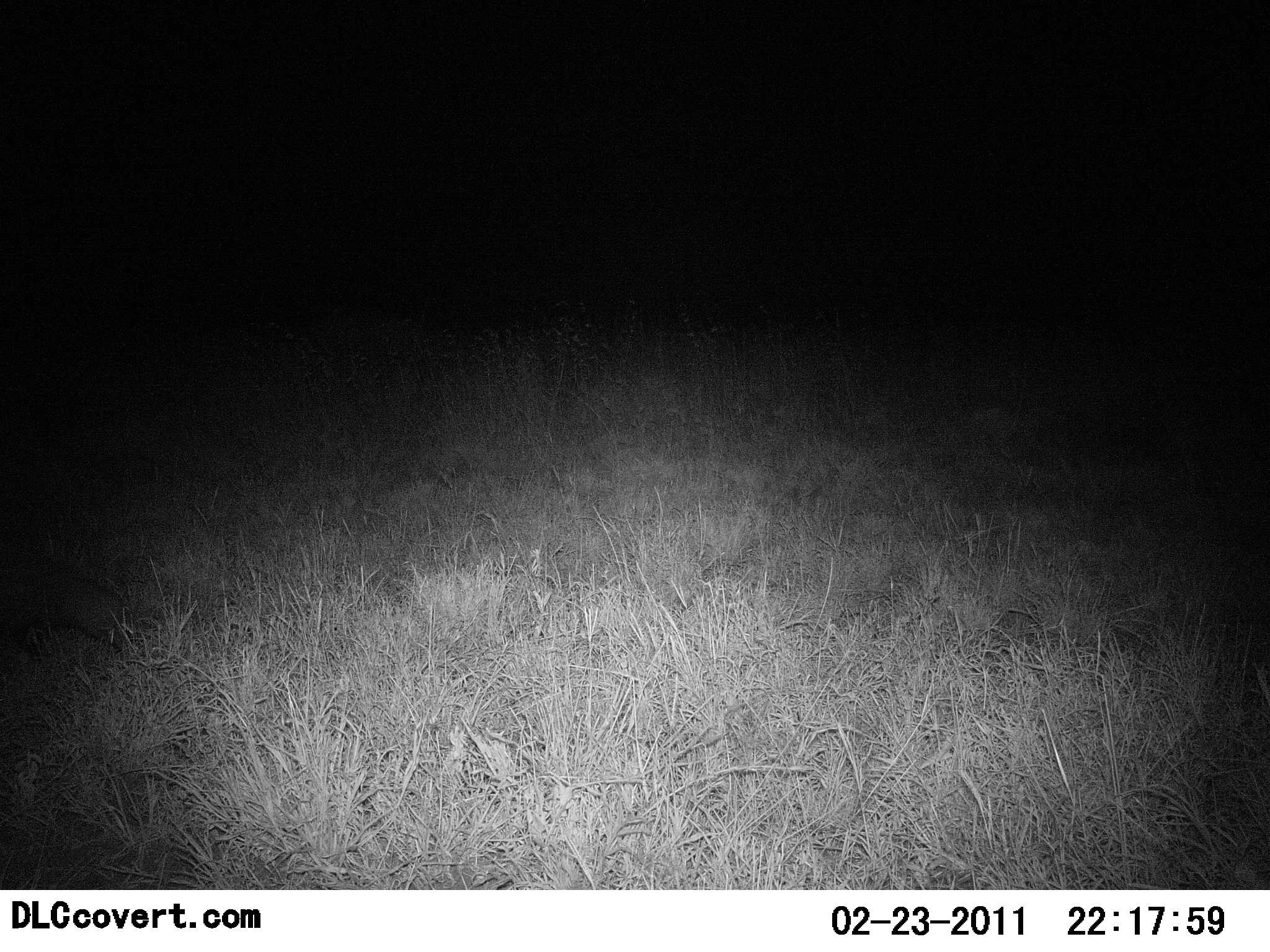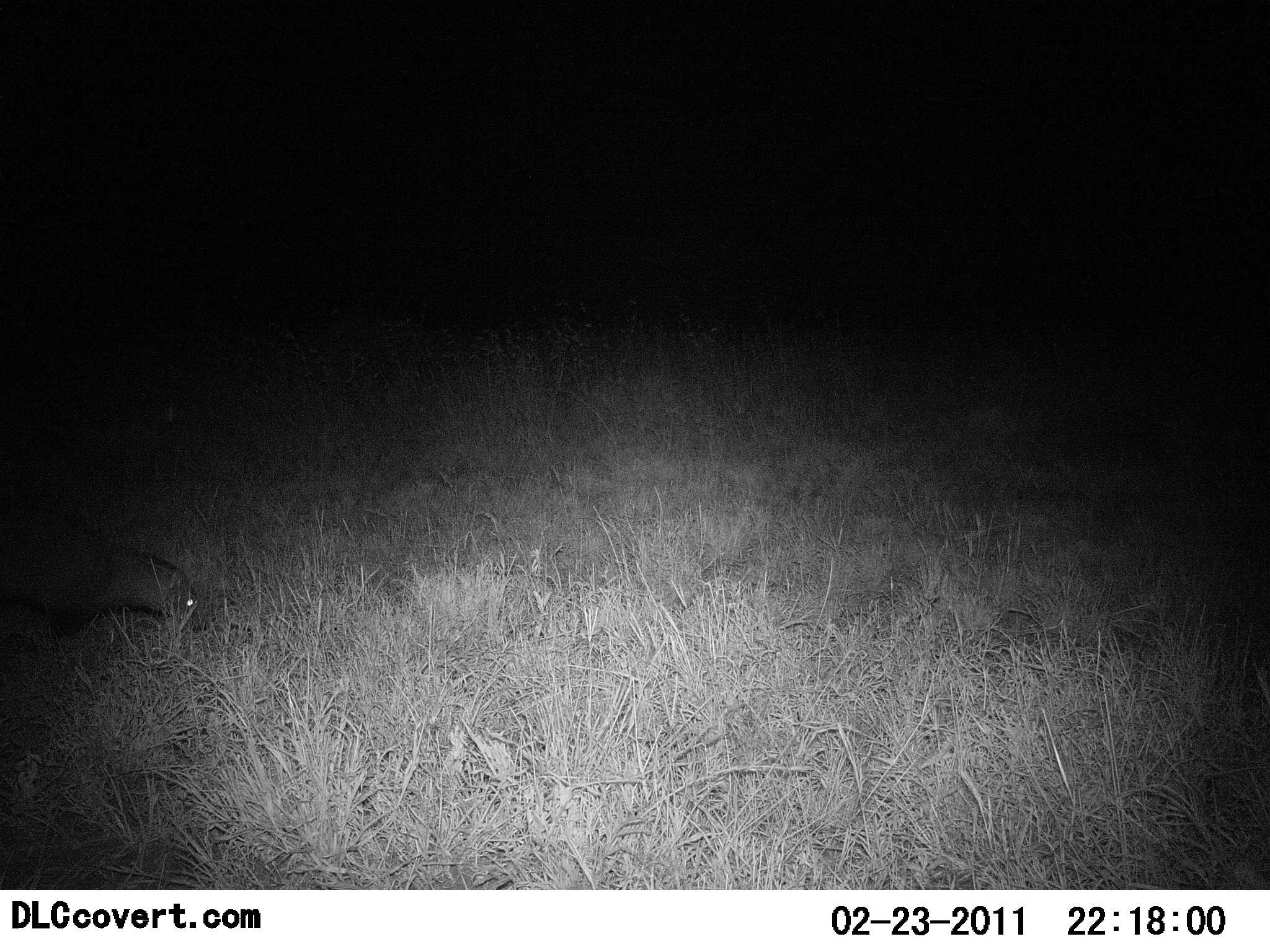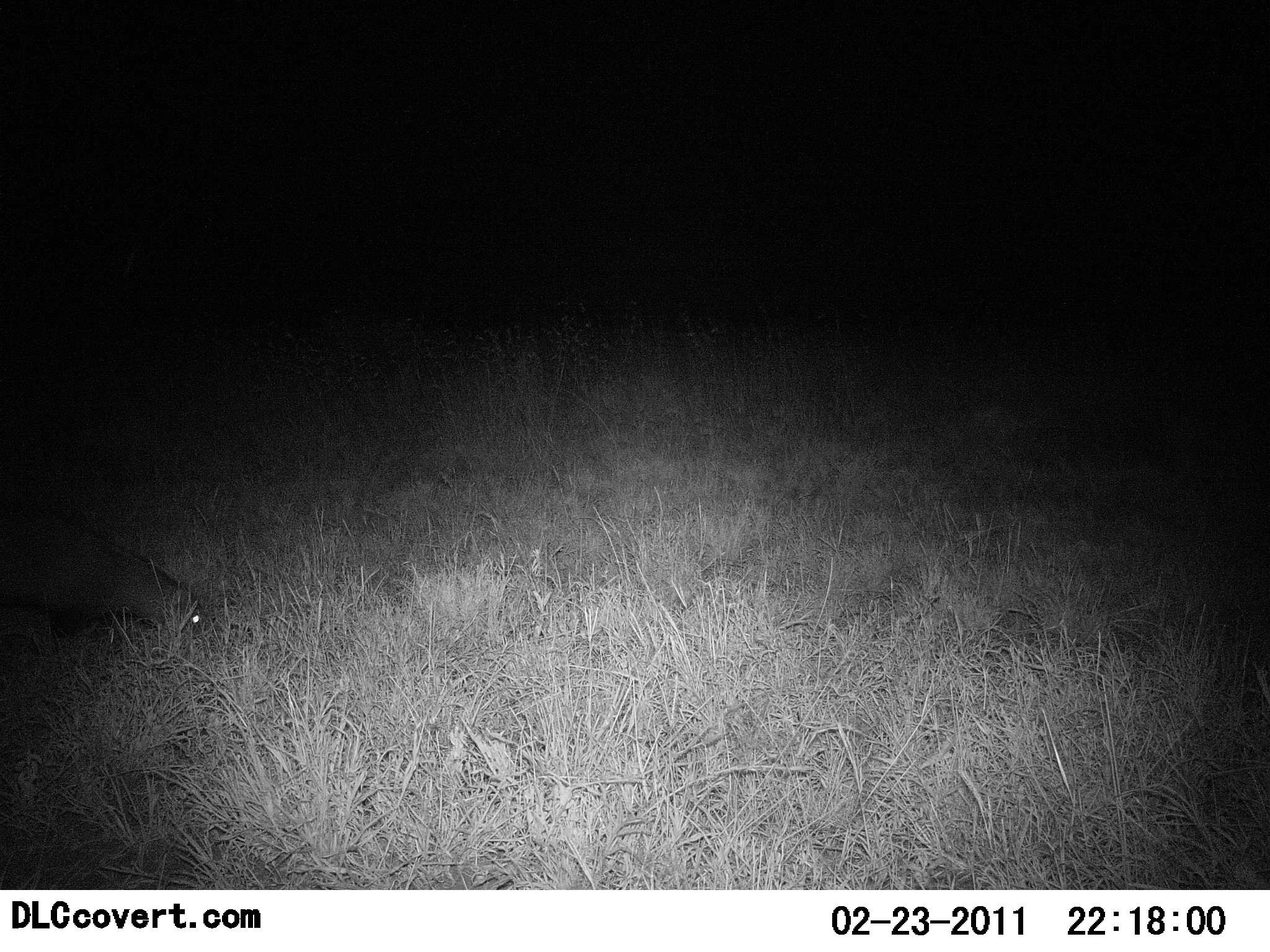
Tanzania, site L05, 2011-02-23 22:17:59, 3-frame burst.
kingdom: Animalia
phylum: Chordata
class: Mammalia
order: Carnivora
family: Herpestidae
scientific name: Herpestidae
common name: mongoose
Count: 1.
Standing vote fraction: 0%.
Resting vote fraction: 0%.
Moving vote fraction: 100%.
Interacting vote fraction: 0%.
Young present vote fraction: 0%.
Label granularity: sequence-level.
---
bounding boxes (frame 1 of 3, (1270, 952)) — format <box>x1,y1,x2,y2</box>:
animal: <box>0,561,134,654</box>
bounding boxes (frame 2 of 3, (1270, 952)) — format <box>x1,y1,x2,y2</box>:
animal: <box>1,499,204,636</box>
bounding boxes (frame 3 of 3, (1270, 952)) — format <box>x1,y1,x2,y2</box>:
animal: <box>0,500,205,643</box>